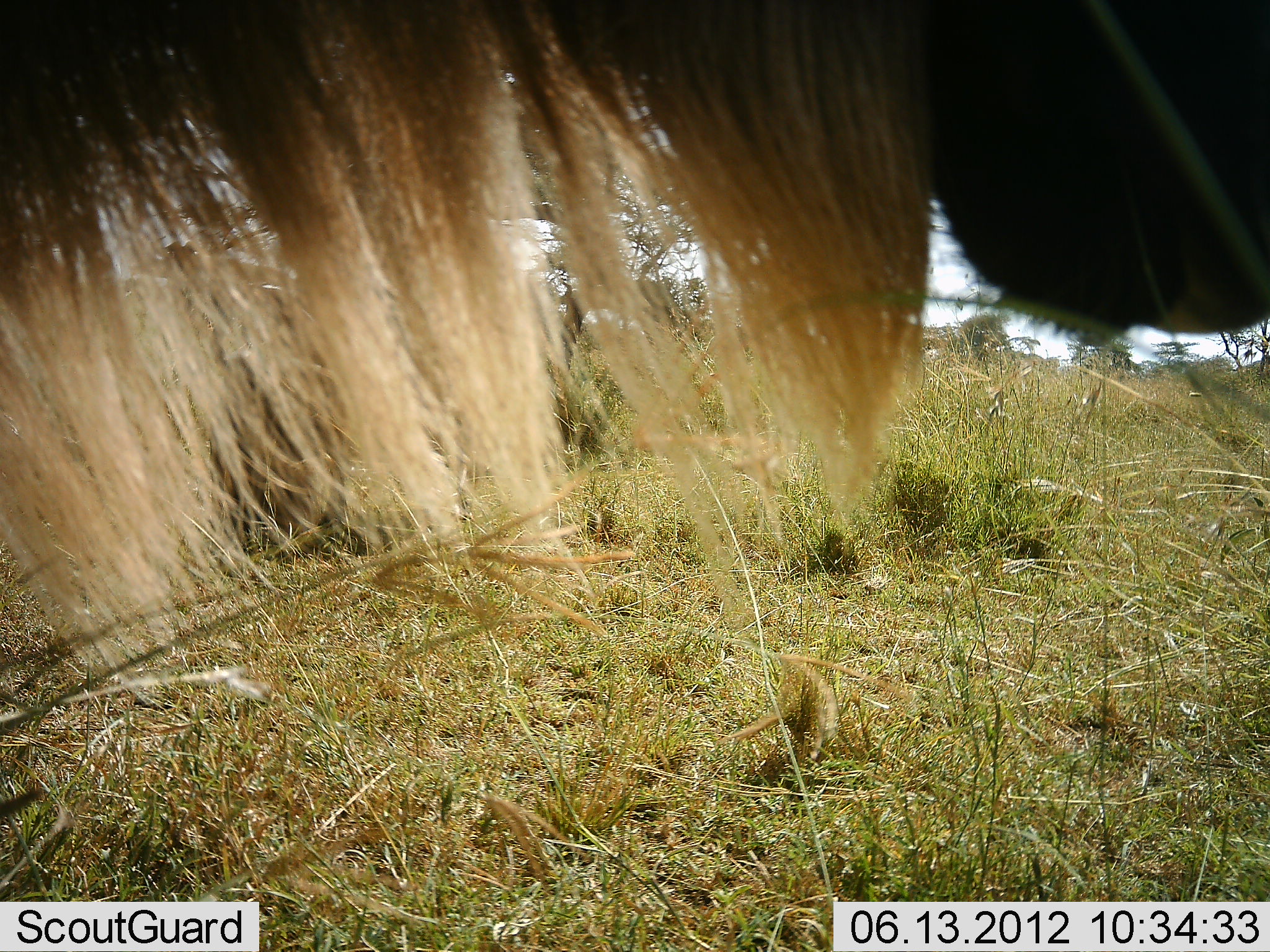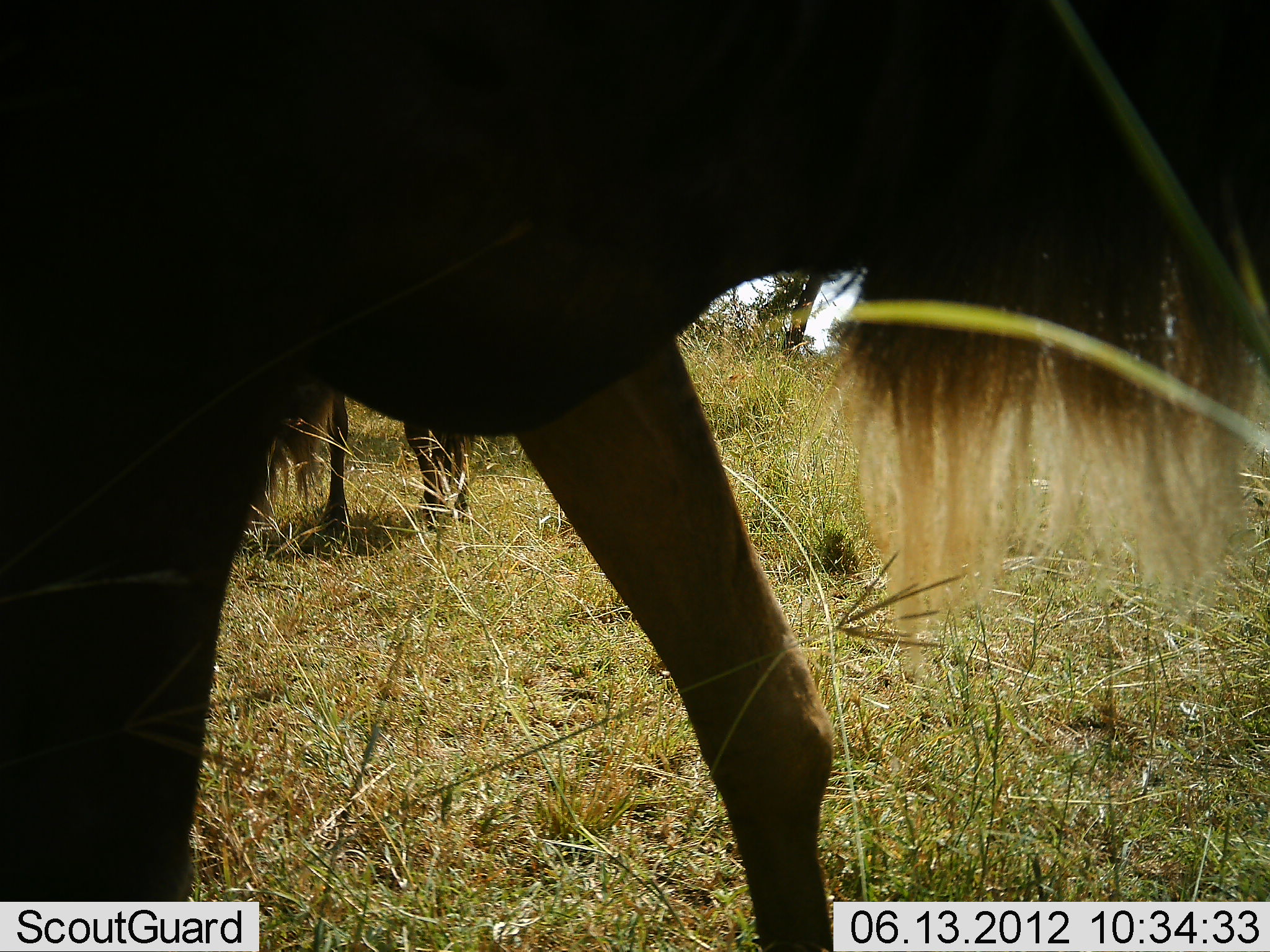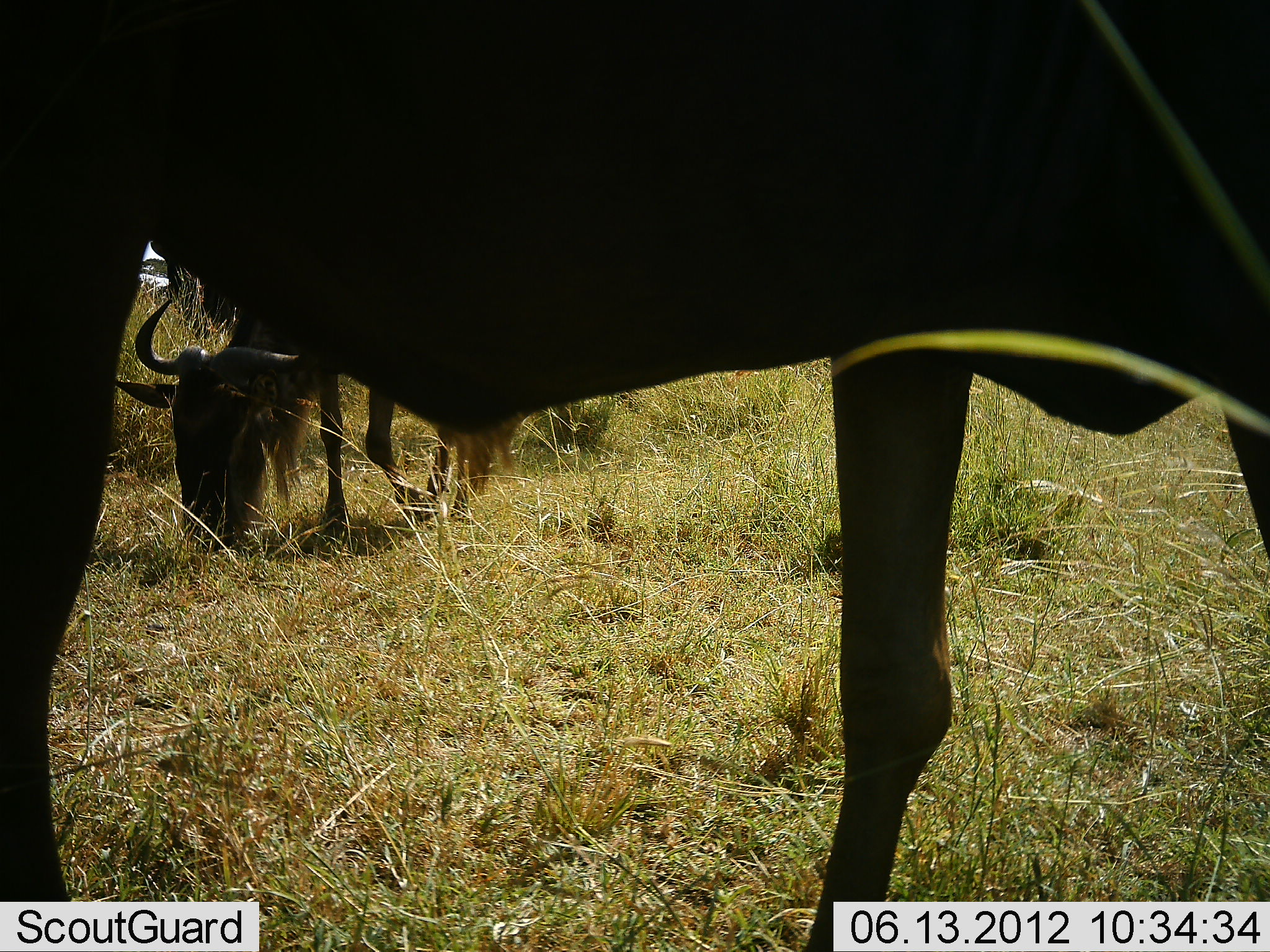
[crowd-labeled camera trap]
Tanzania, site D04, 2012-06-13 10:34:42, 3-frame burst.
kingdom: Animalia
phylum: Chordata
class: Mammalia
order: Artiodactyla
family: Bovidae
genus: Connochaetes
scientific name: Connochaetes taurinus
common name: blue wildebeest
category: wildebeest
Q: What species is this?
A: Wildebeest (blue wildebeest) (Connochaetes taurinus).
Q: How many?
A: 2.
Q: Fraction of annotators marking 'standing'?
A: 10%.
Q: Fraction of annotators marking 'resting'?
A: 0%.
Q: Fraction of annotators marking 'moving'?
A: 70%.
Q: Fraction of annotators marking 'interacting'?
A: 0%.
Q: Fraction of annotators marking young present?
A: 0%.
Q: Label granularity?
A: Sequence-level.